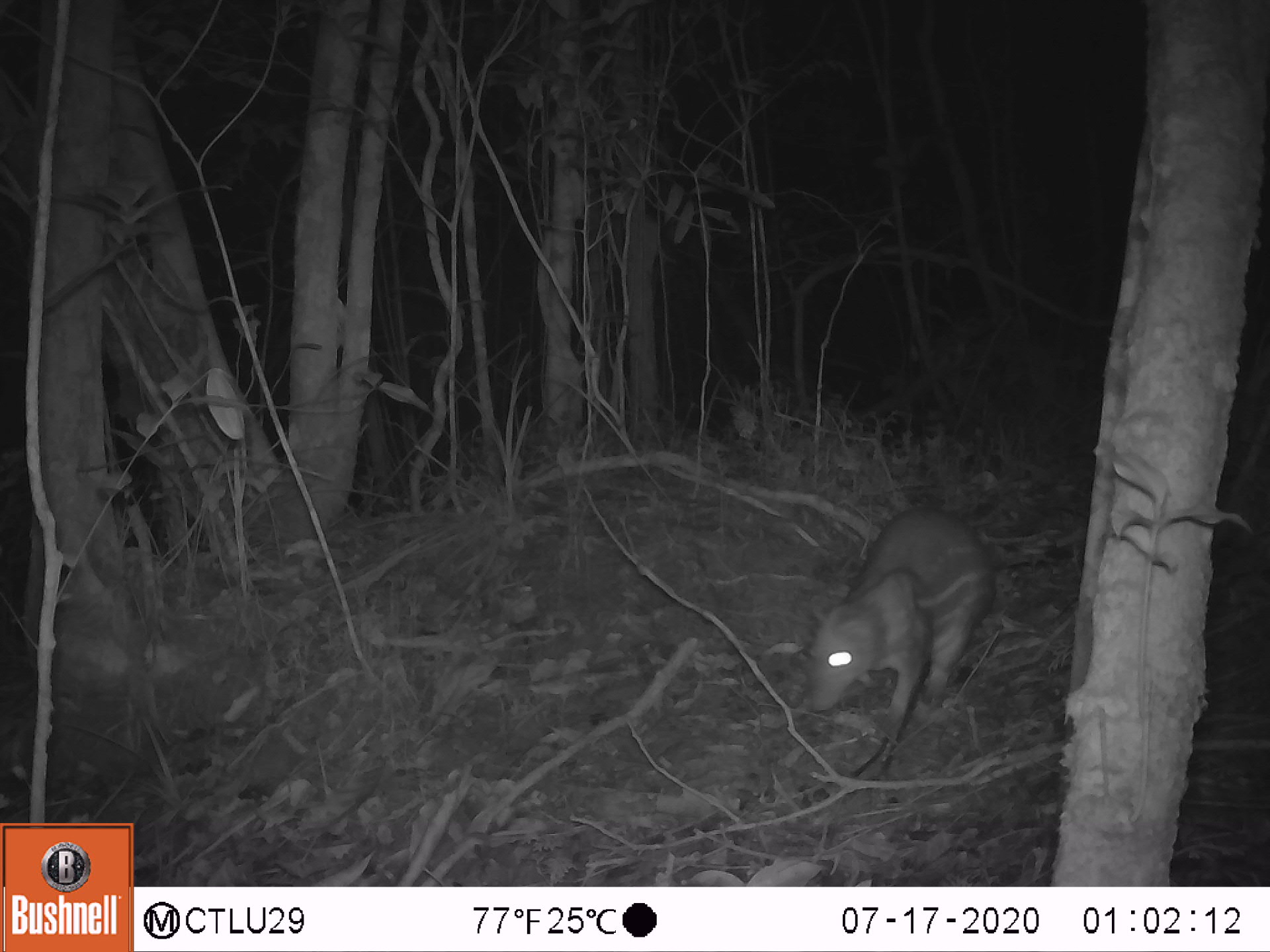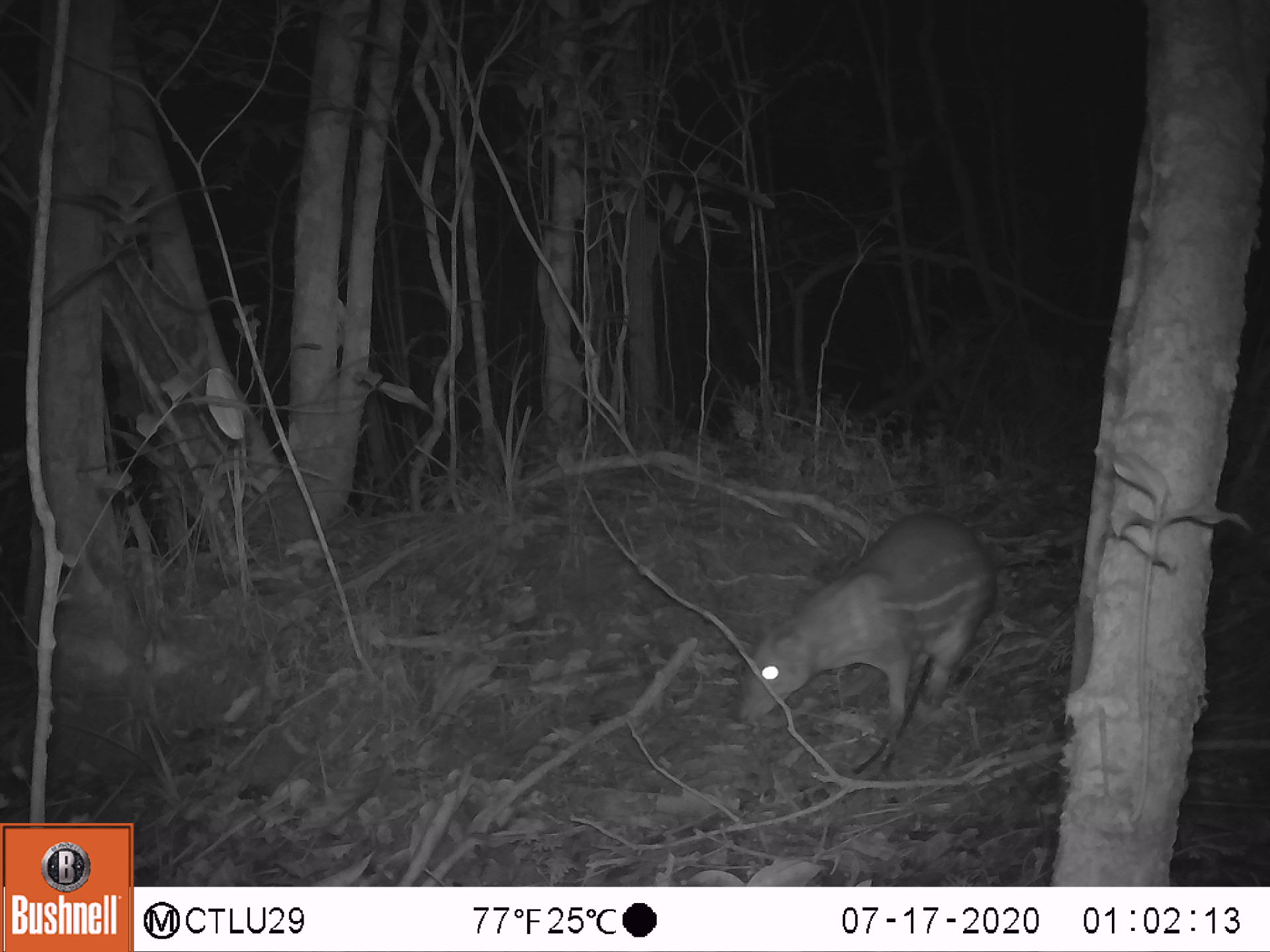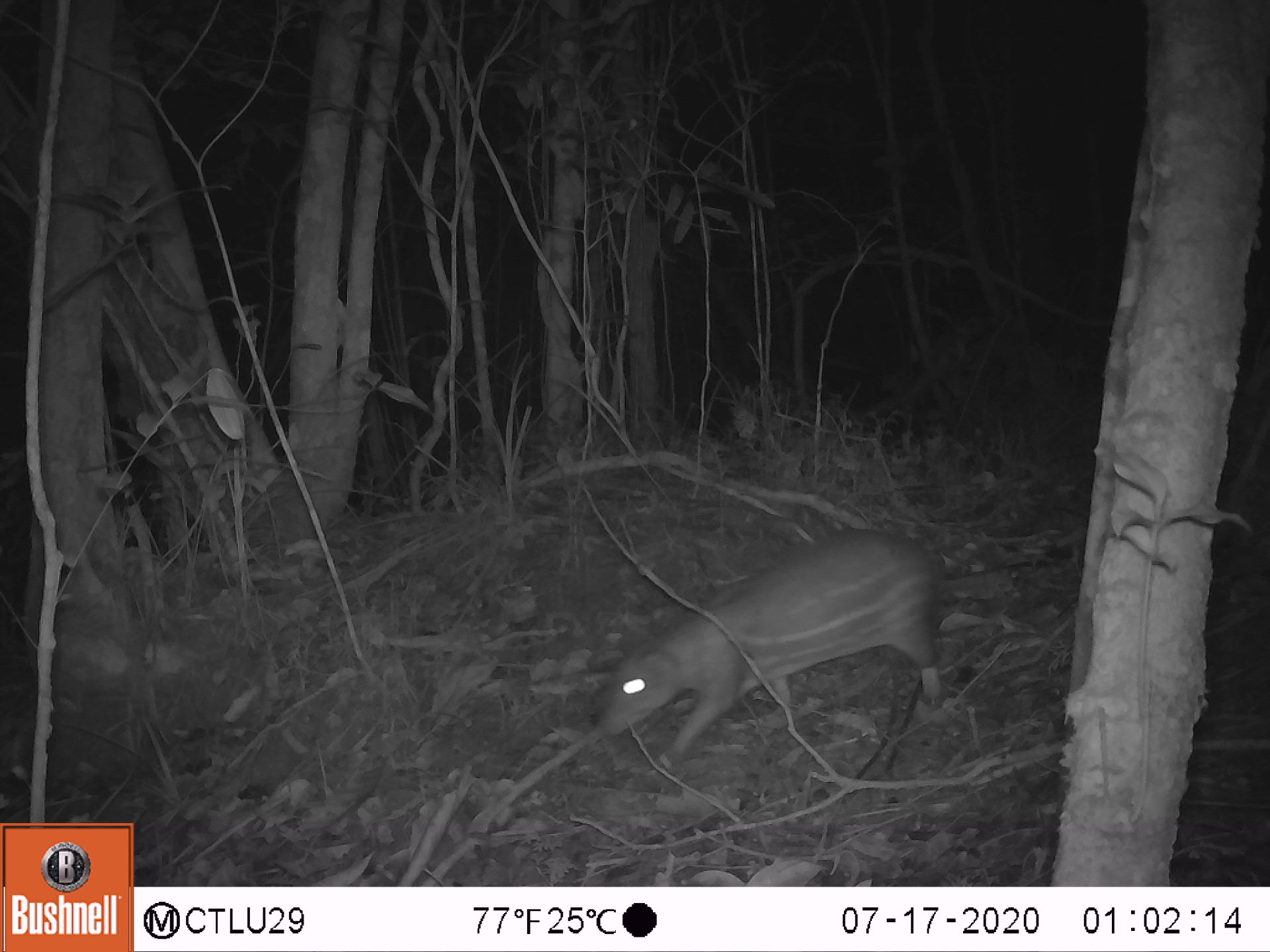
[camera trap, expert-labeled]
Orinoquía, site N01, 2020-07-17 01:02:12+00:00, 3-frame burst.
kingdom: Animalia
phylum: Chordata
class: Mammalia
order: Rodentia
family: Cuniculidae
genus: Cuniculus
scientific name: Cuniculus paca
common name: spotted paca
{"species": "spotted paca (Cuniculus paca)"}